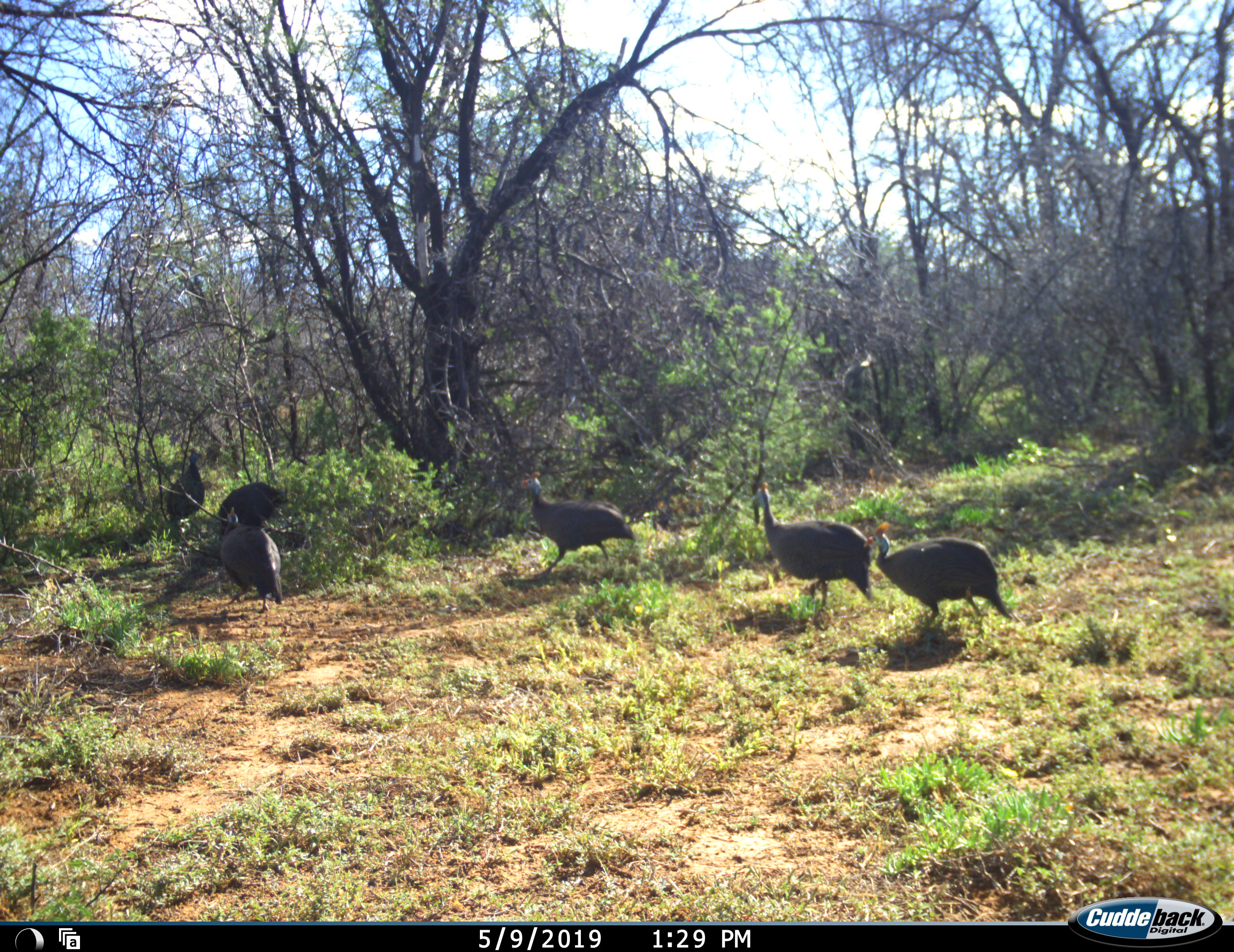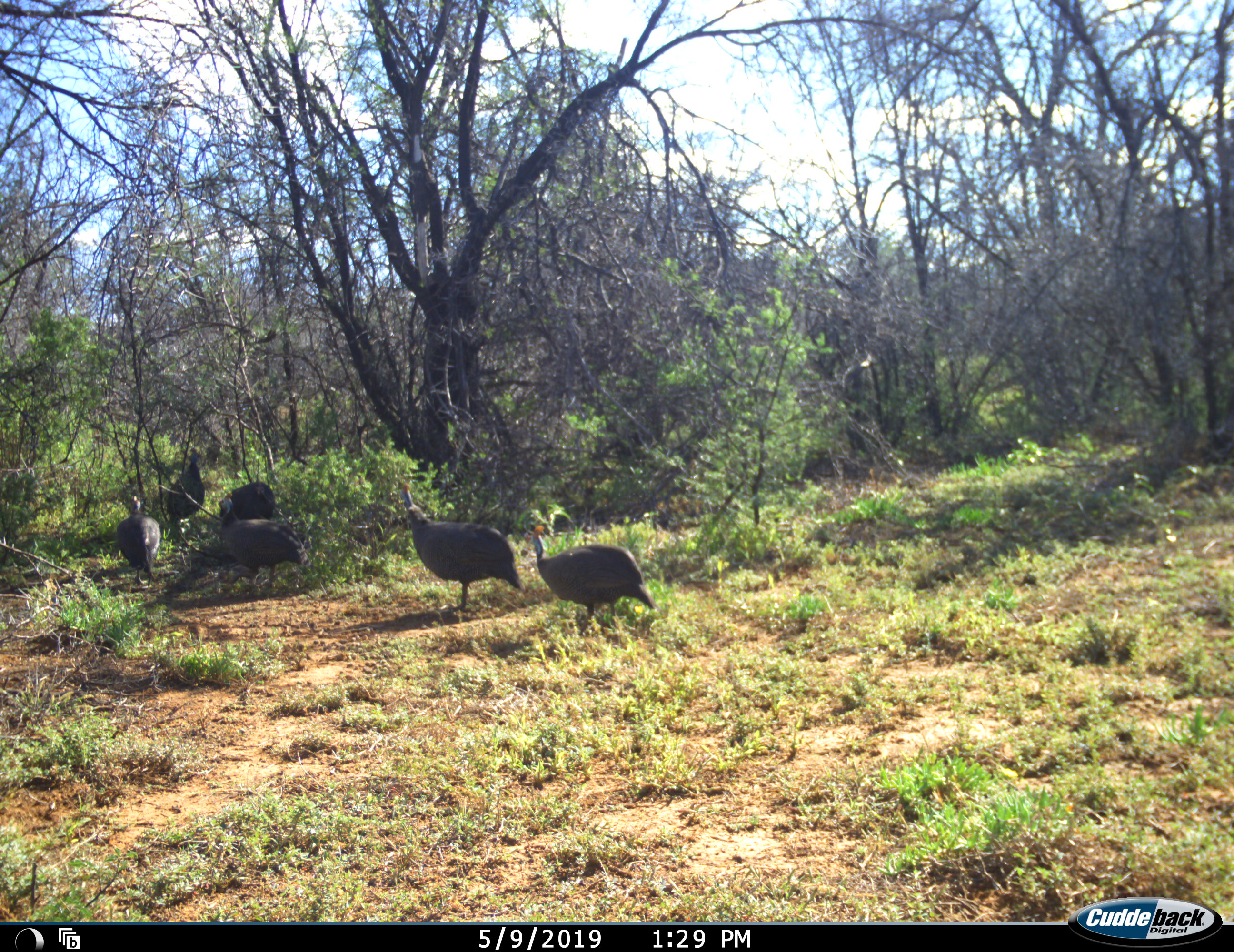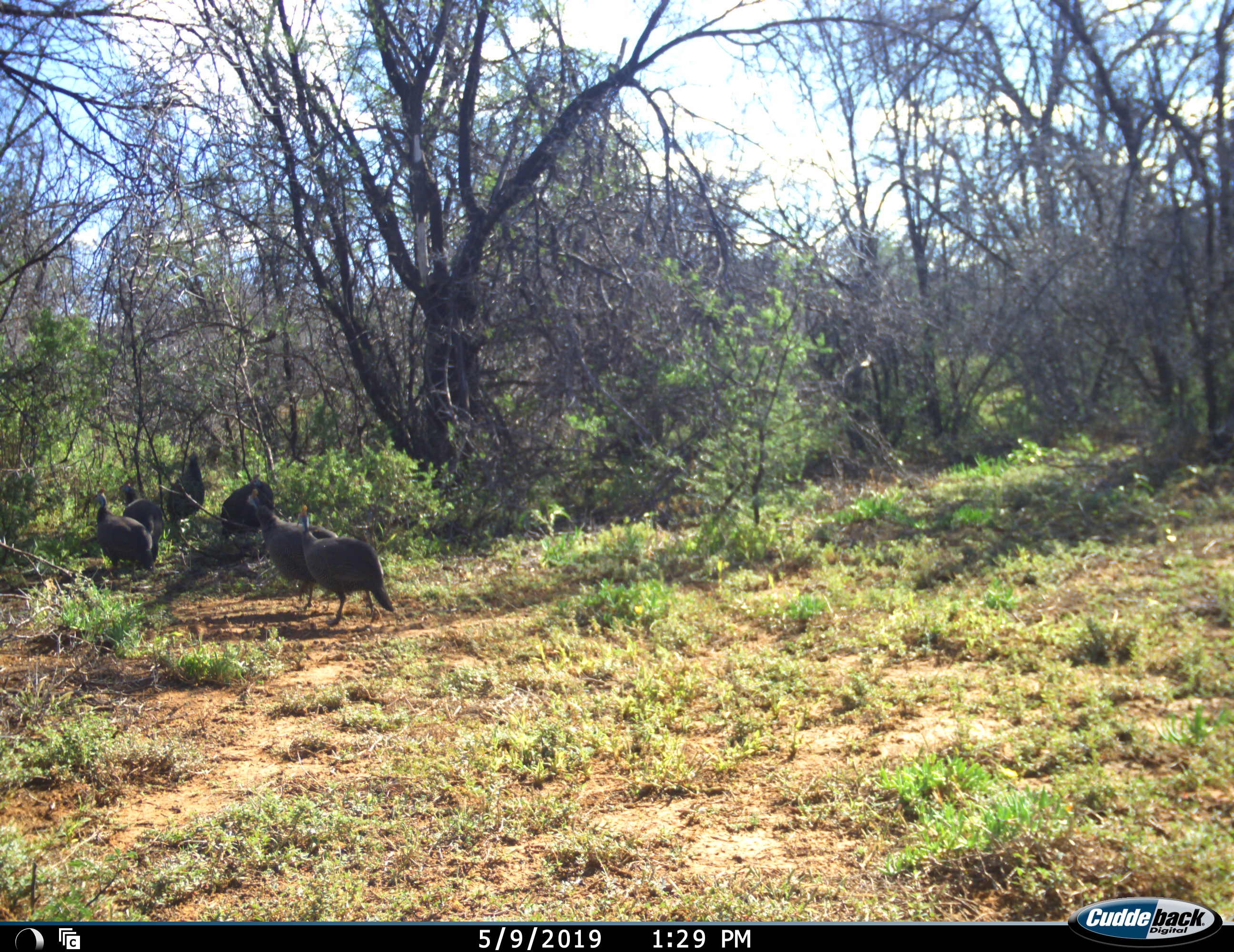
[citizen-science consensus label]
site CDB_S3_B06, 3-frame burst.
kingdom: Animalia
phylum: Chordata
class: Aves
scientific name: Aves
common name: bird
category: birdother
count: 6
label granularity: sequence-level